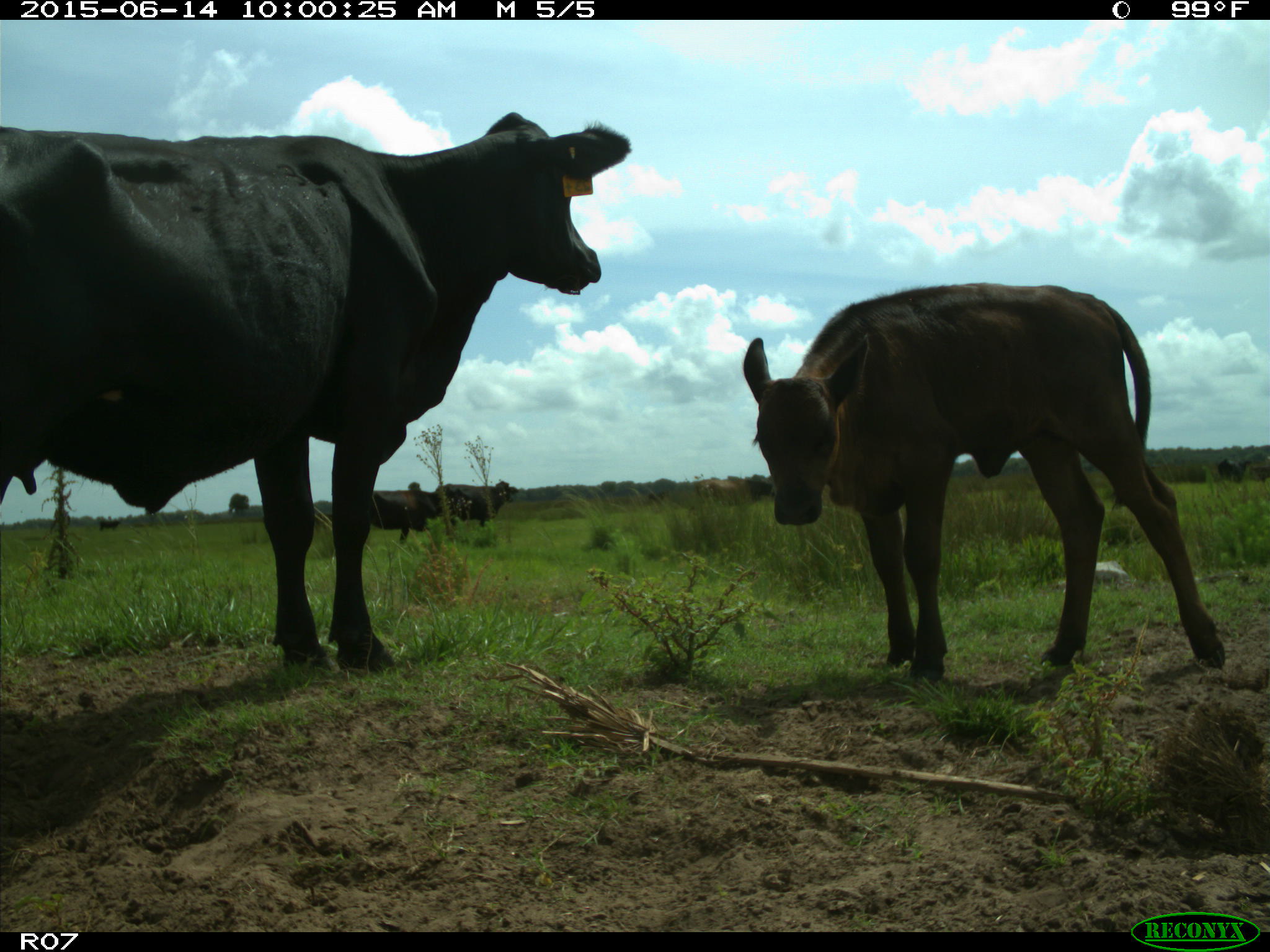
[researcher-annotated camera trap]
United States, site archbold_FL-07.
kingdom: Animalia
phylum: Chordata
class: Mammalia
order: Artiodactyla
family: Bovidae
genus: Bos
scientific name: Bos taurus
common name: domestic cow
Bos taurus (domestic cow).